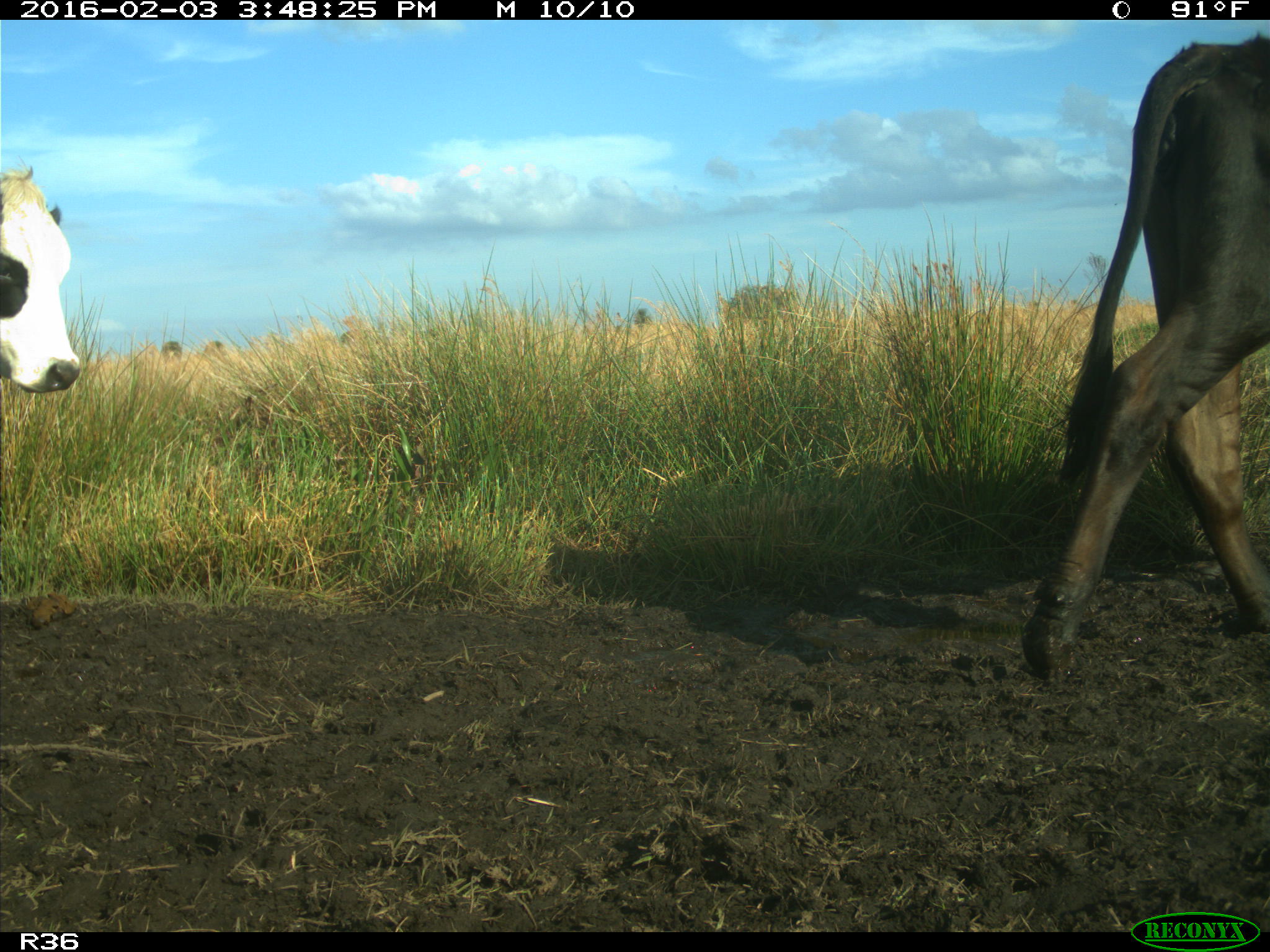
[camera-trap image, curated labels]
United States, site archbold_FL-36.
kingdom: Animalia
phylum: Chordata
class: Mammalia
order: Artiodactyla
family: Bovidae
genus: Bos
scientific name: Bos taurus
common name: domestic cow